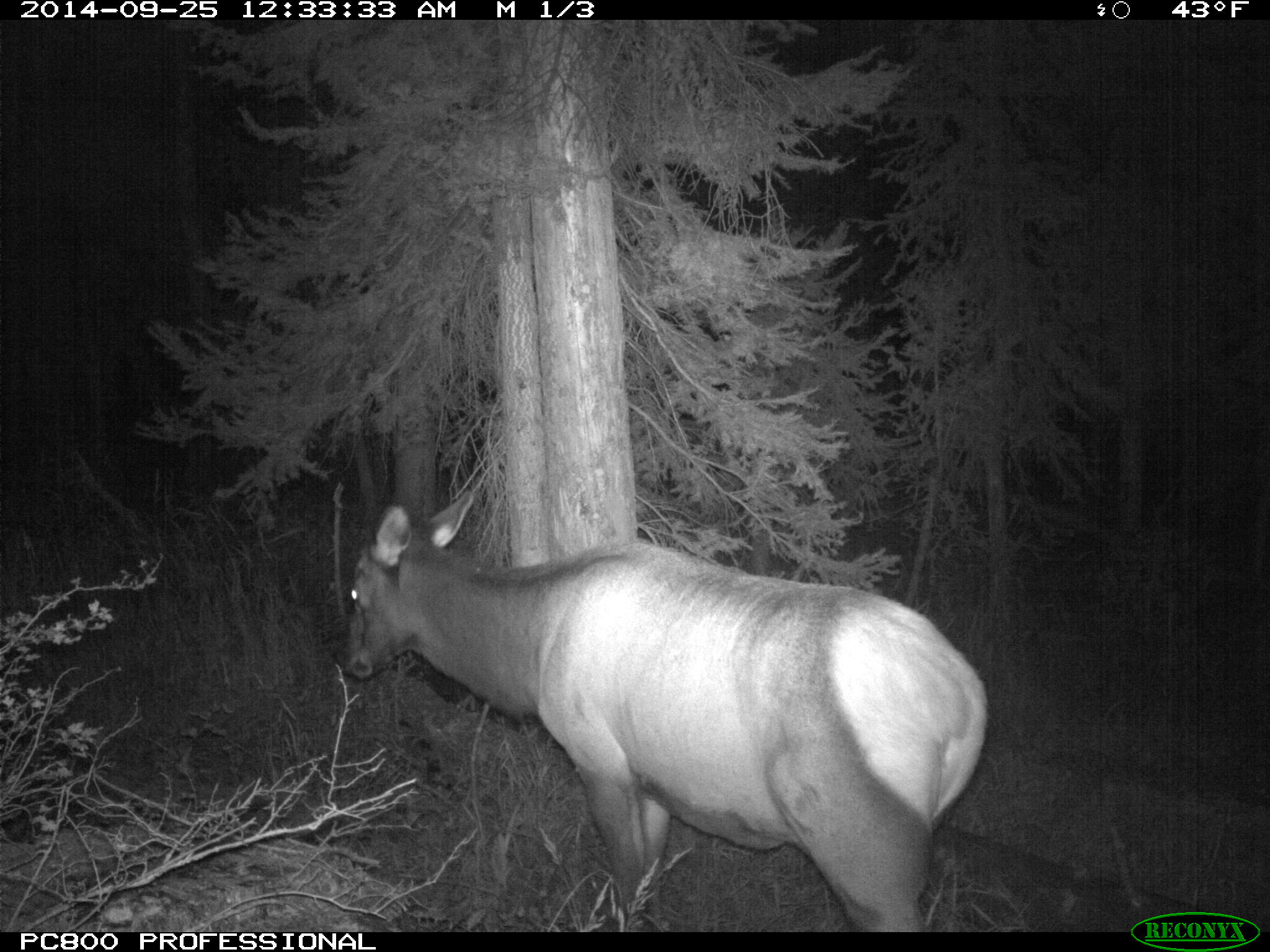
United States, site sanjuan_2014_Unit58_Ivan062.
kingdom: Animalia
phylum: Chordata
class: Mammalia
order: Artiodactyla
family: Cervidae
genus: Cervus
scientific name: Cervus elaphus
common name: red deer